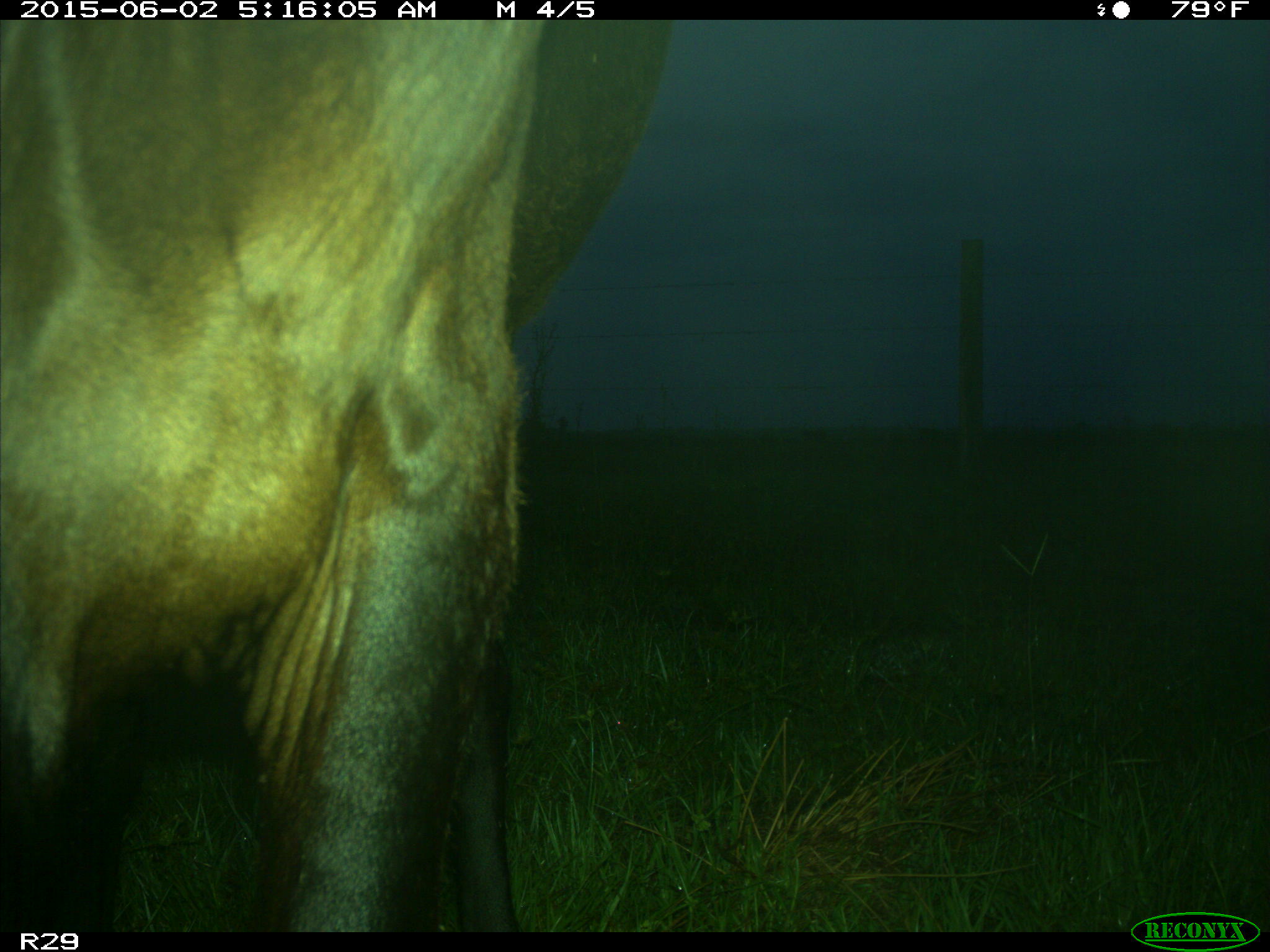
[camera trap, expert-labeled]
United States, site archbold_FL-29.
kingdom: Animalia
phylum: Chordata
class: Mammalia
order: Artiodactyla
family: Bovidae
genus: Bos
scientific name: Bos taurus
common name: domestic cow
Bos taurus (domestic cow).